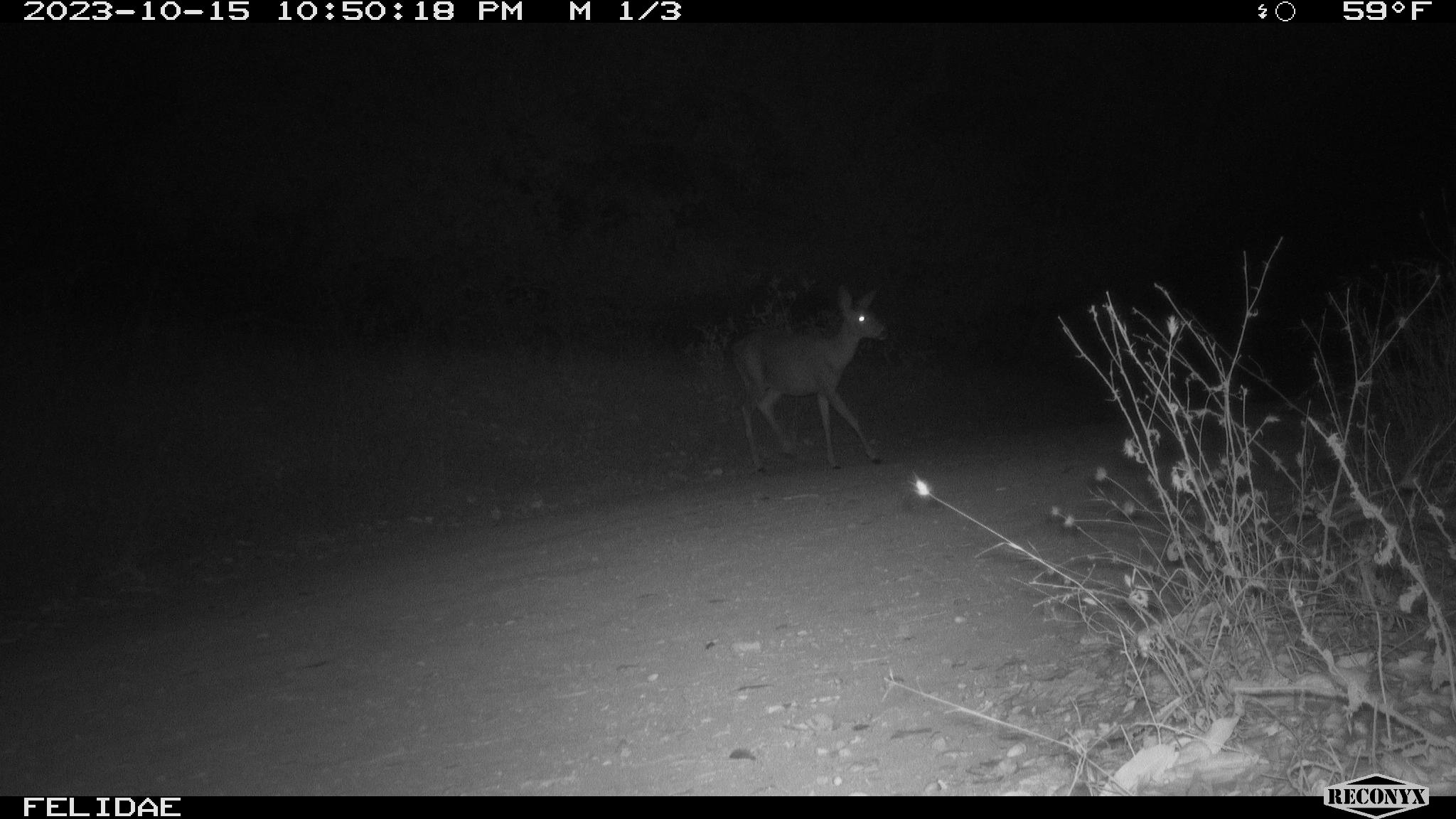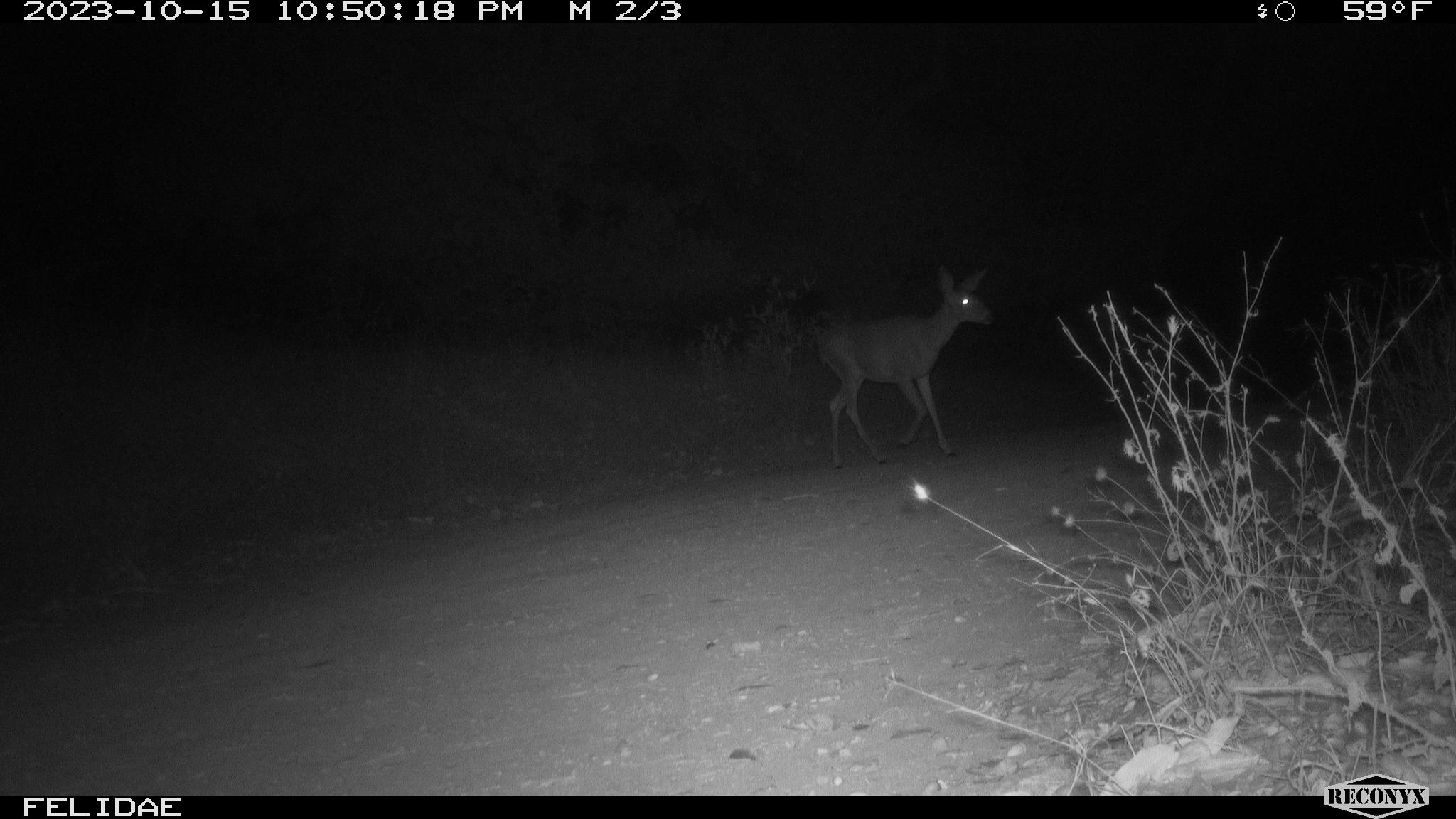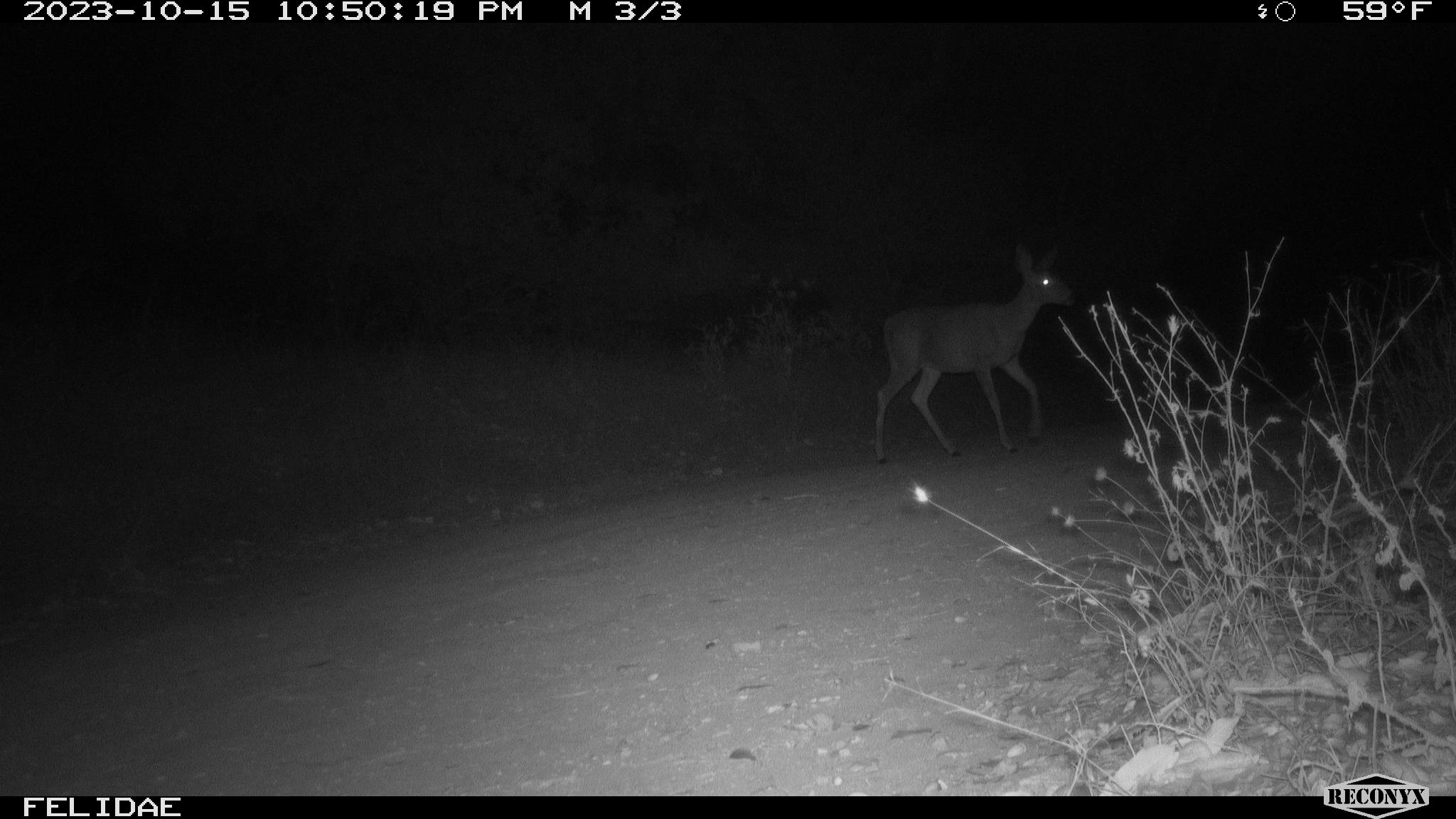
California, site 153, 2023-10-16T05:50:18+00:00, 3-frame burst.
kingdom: Animalia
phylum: Chordata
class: Mammalia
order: Artiodactyla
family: Cervidae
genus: Odocoileus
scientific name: Odocoileus hemionus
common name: mule deer